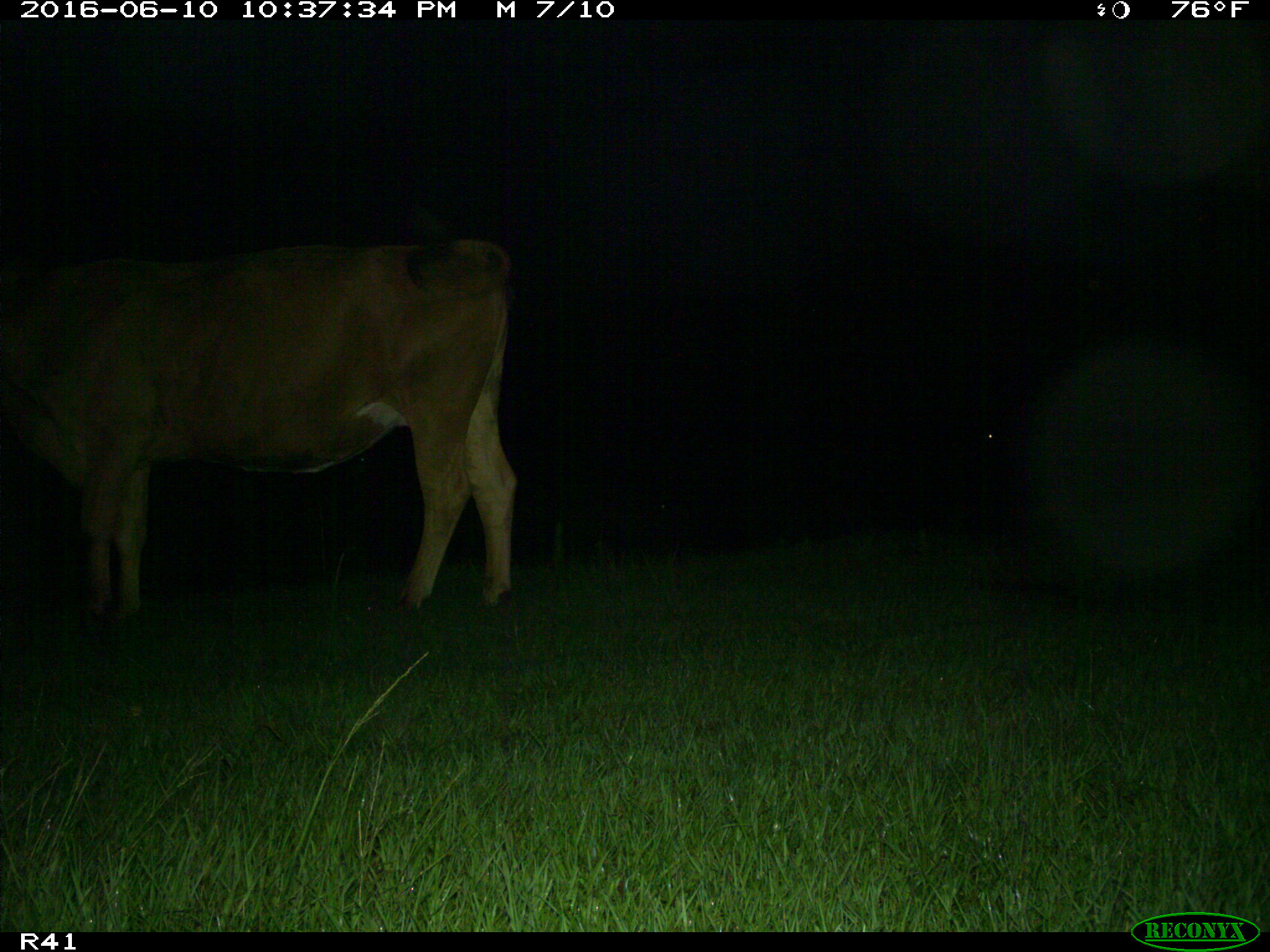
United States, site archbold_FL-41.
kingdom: Animalia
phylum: Chordata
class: Mammalia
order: Artiodactyla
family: Bovidae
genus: Bos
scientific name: Bos taurus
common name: domestic cow